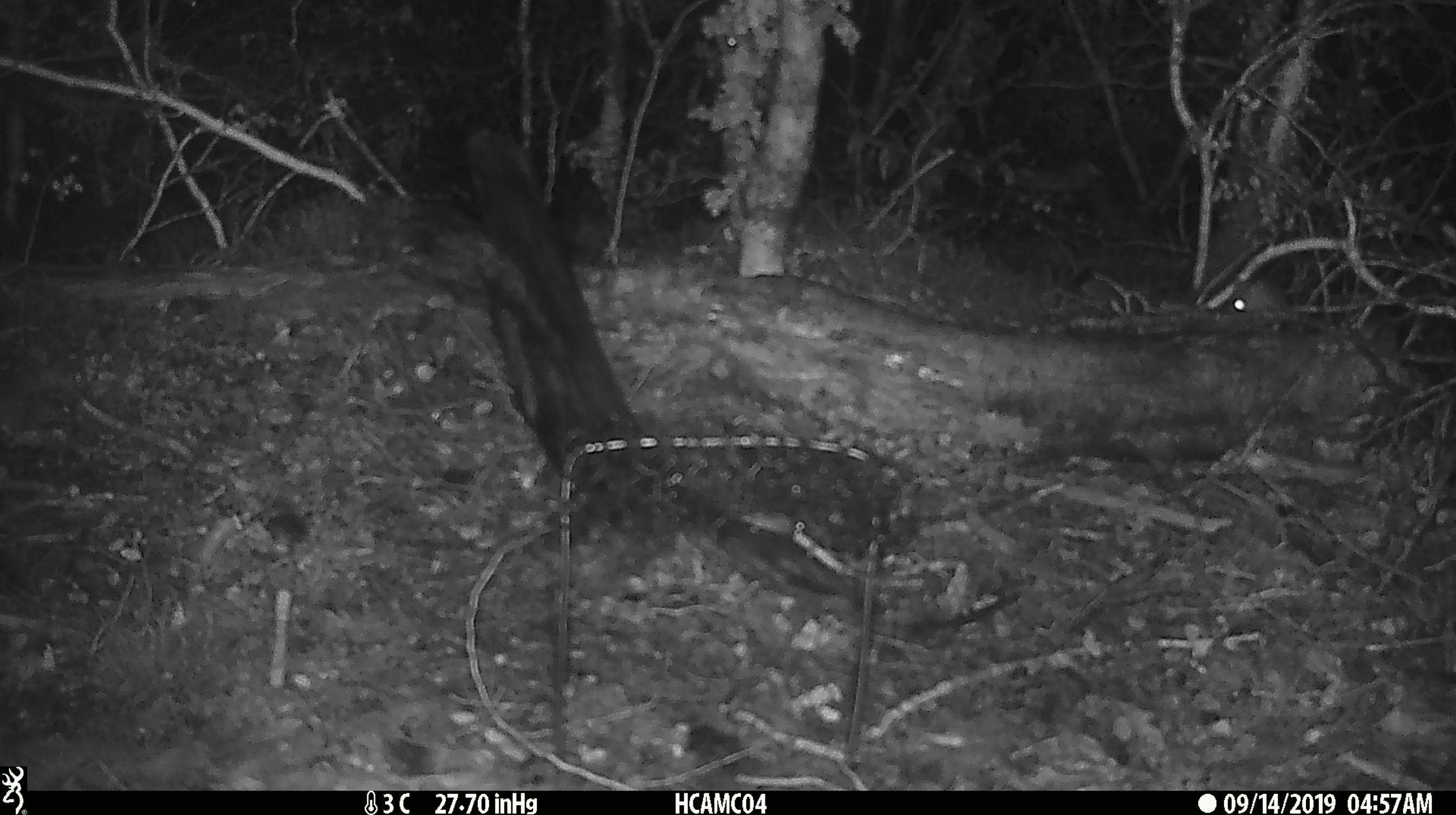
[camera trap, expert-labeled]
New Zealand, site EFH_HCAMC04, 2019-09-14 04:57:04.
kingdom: Animalia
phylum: Chordata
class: Mammalia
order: Rodentia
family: Muridae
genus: Mus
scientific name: Mus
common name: mouse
Mouse (Mus).